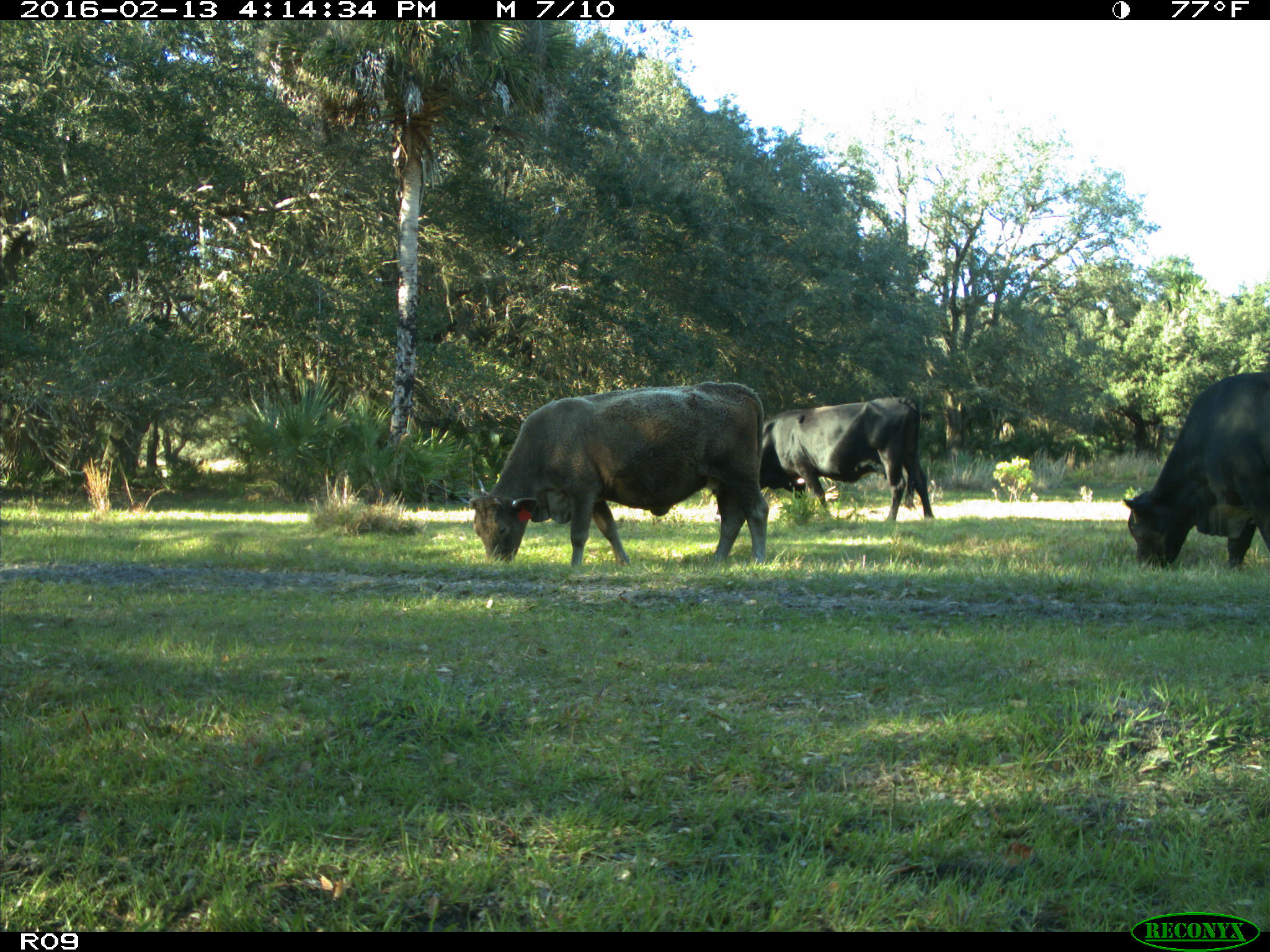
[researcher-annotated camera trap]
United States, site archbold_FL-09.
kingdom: Animalia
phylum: Chordata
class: Mammalia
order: Artiodactyla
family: Bovidae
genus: Bos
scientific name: Bos taurus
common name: domestic cow